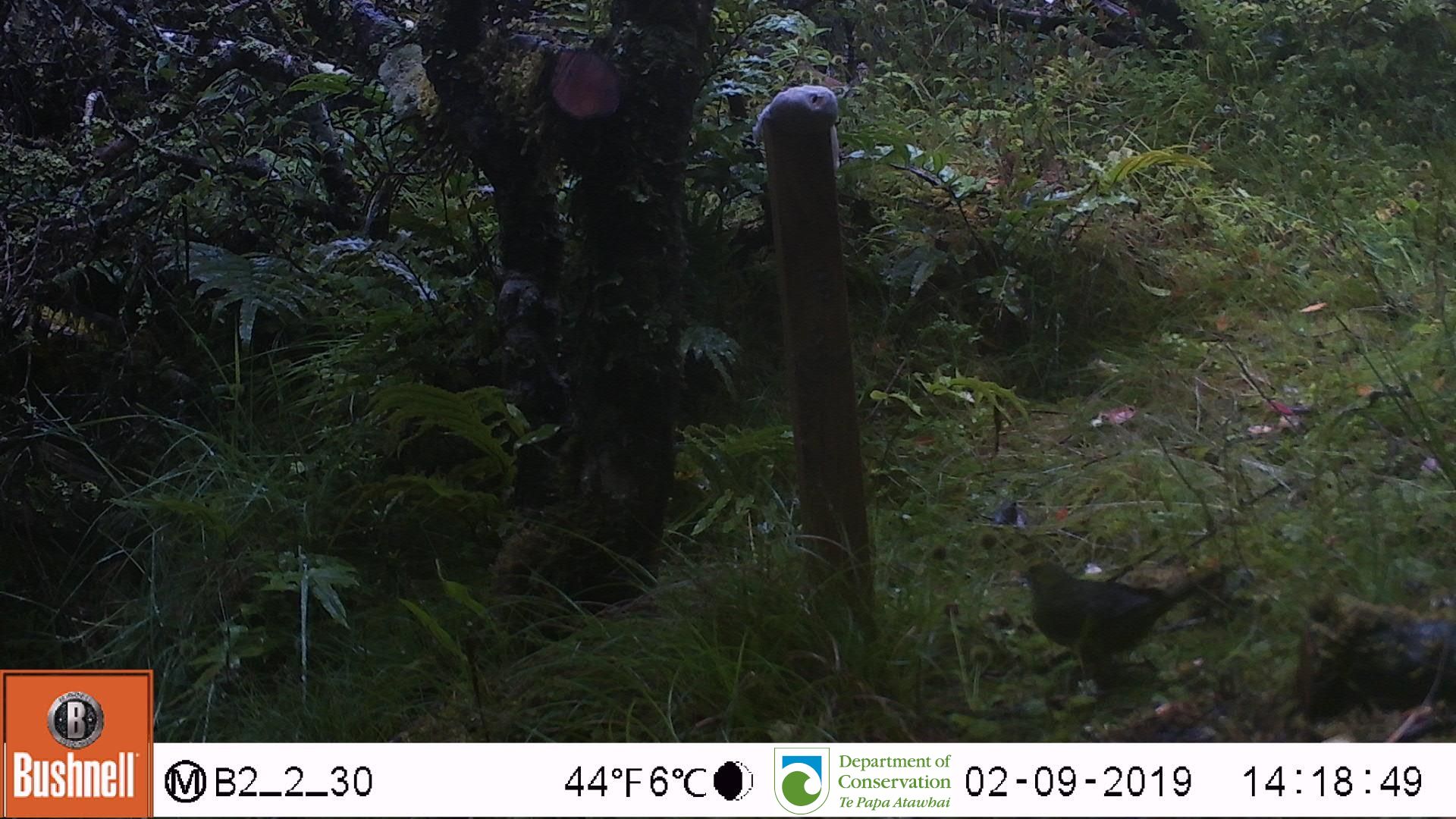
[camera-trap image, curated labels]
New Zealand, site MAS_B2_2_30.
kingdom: Animalia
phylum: Chordata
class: Aves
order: Psittaciformes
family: Psittaculidae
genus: Cyanoramphus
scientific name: Cyanoramphus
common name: parakeet